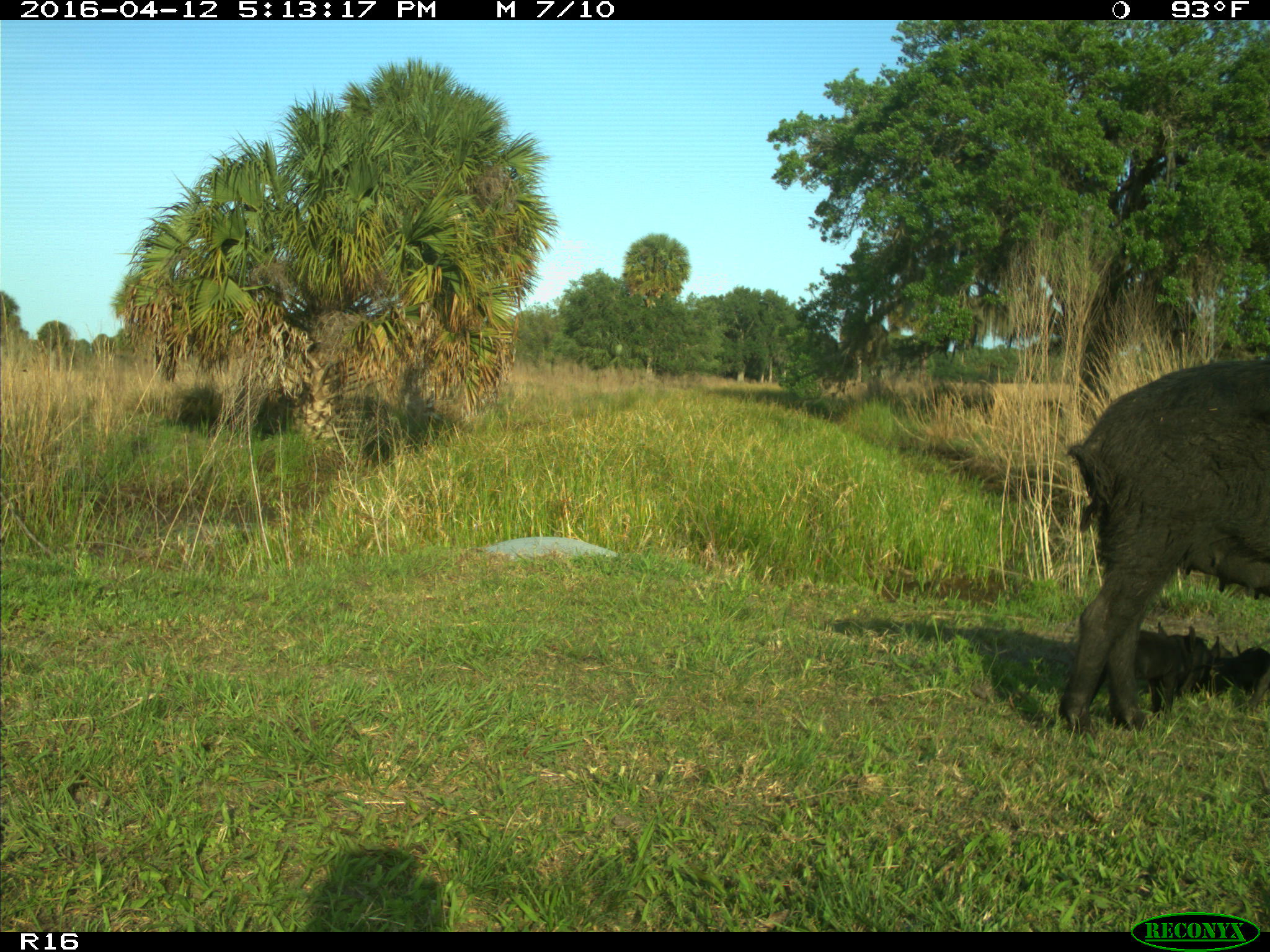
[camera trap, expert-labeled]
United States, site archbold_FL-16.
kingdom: Animalia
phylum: Chordata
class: Mammalia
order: Artiodactyla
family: Suidae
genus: Sus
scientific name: Sus scrofa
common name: wild boar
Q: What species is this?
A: Sus scrofa (wild boar).